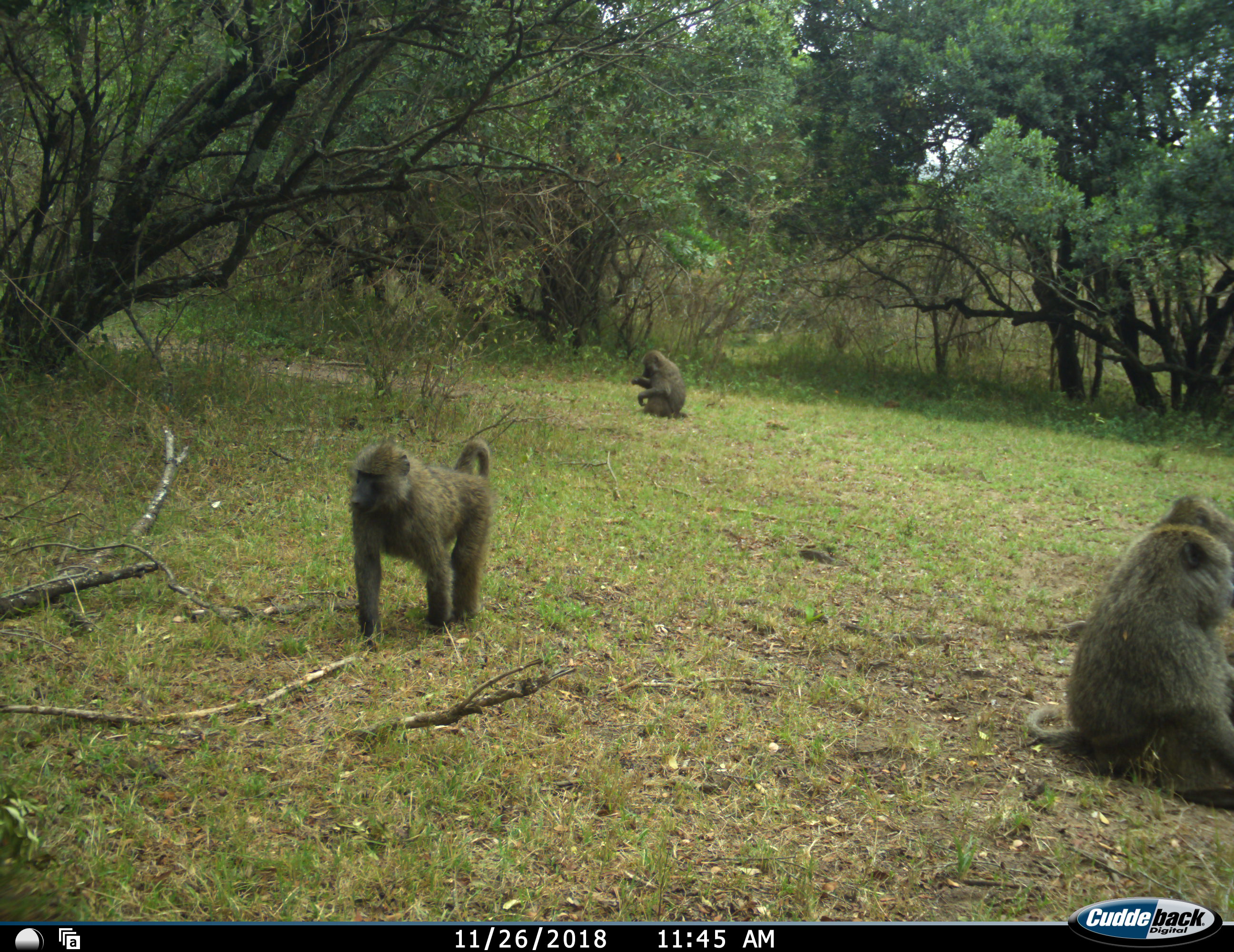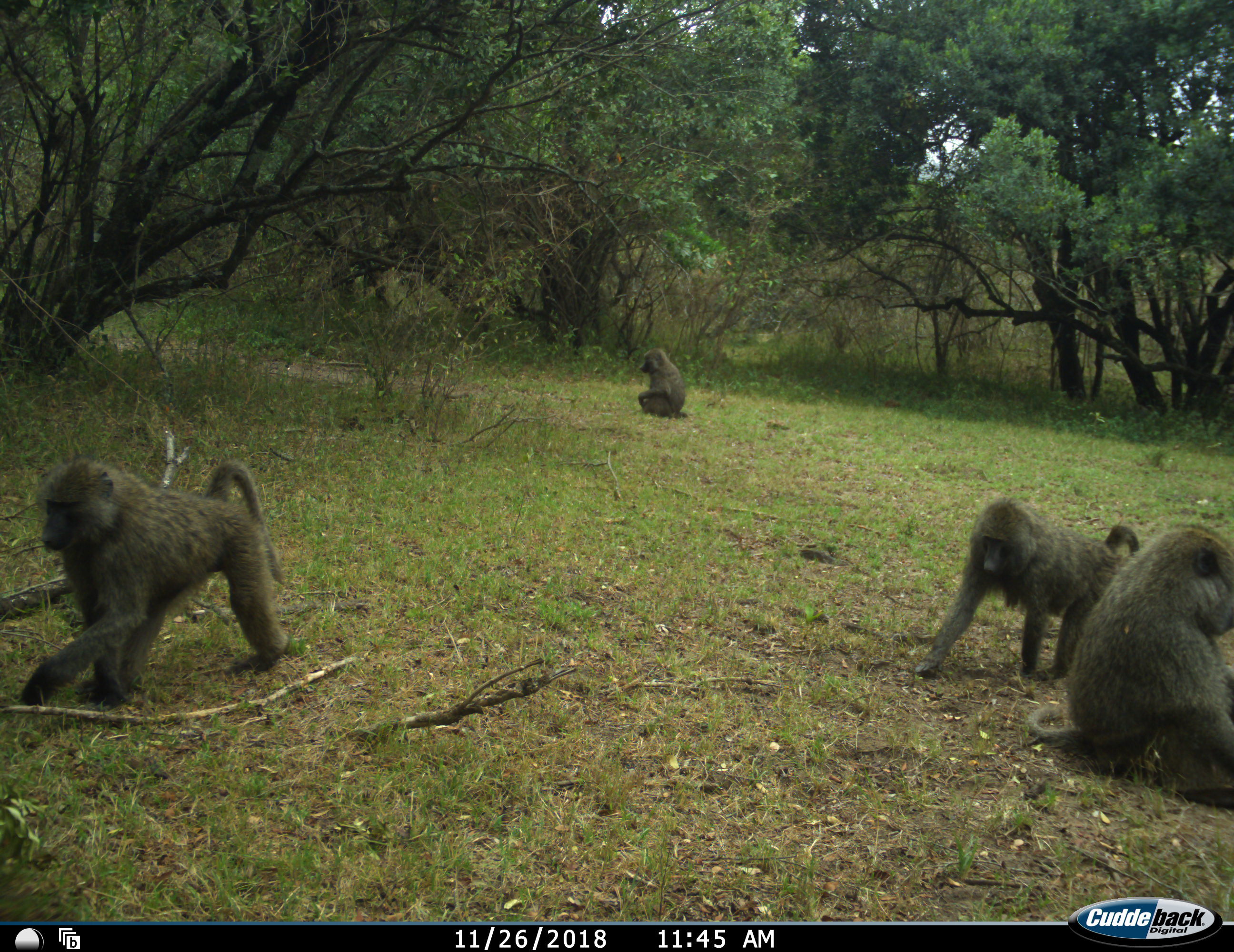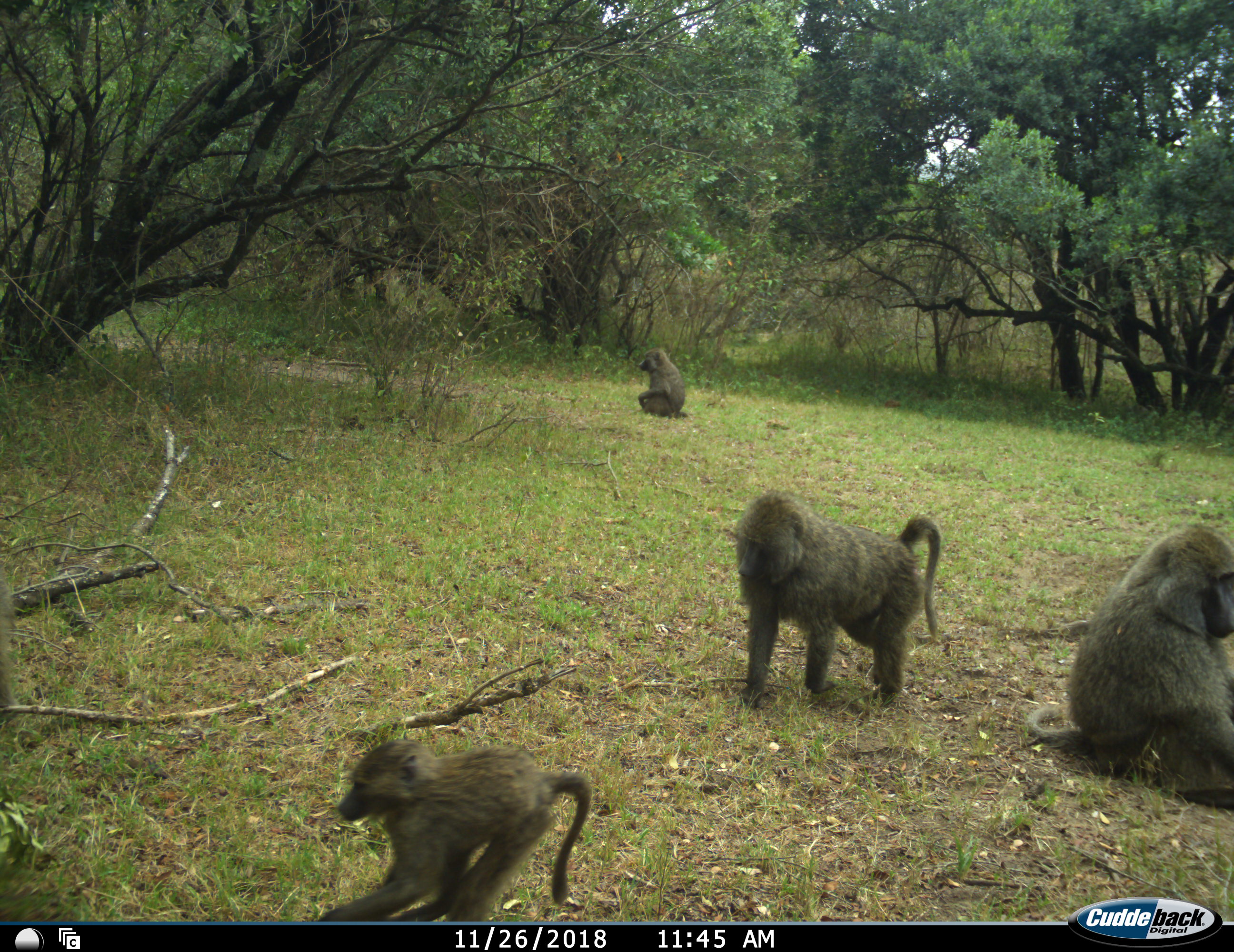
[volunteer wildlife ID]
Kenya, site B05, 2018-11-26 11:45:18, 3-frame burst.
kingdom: Animalia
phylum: Chordata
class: Mammalia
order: Primates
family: Cercopithecidae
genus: Papio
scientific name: Papio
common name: baboon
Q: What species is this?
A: Baboon (Papio).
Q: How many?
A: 5.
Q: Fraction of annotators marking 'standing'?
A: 20%.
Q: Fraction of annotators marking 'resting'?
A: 90%.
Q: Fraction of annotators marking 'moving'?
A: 80%.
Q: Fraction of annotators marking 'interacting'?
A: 0%.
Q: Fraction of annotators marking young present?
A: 60%.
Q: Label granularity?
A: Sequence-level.